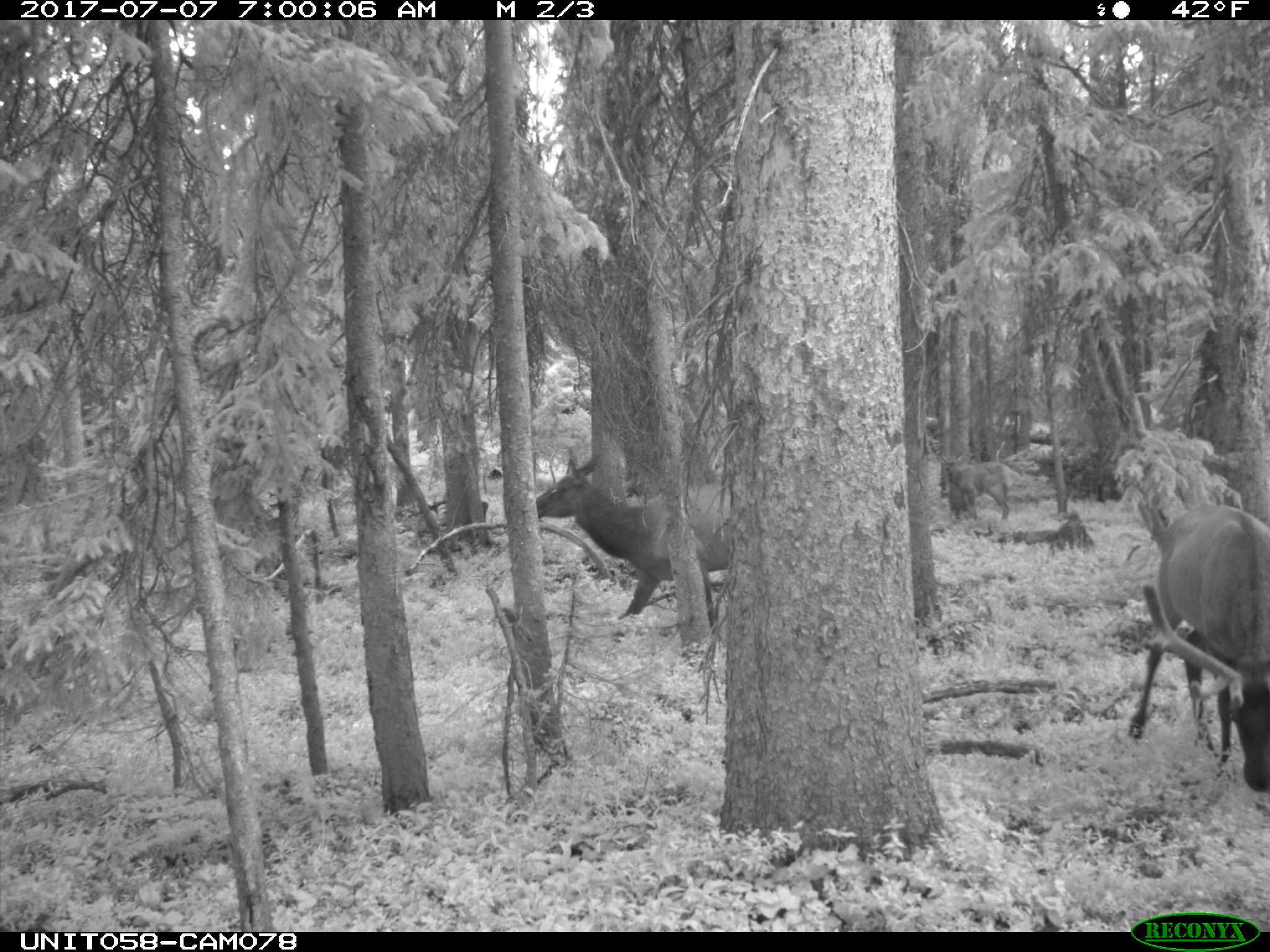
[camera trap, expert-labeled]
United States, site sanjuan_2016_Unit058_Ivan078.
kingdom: Animalia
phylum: Chordata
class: Mammalia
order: Artiodactyla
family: Cervidae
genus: Cervus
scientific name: Cervus elaphus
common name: red deer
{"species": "Cervus elaphus (red deer)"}